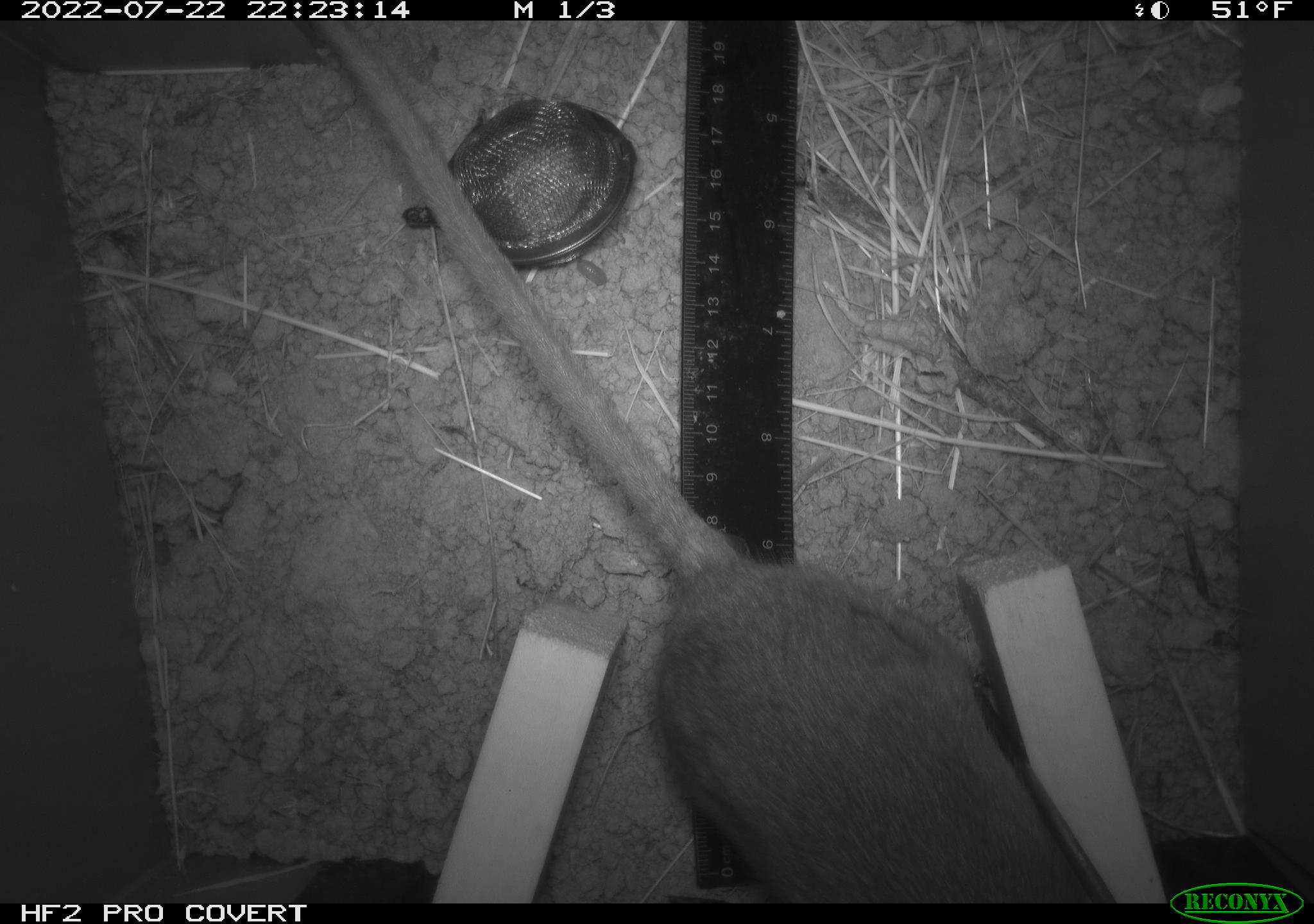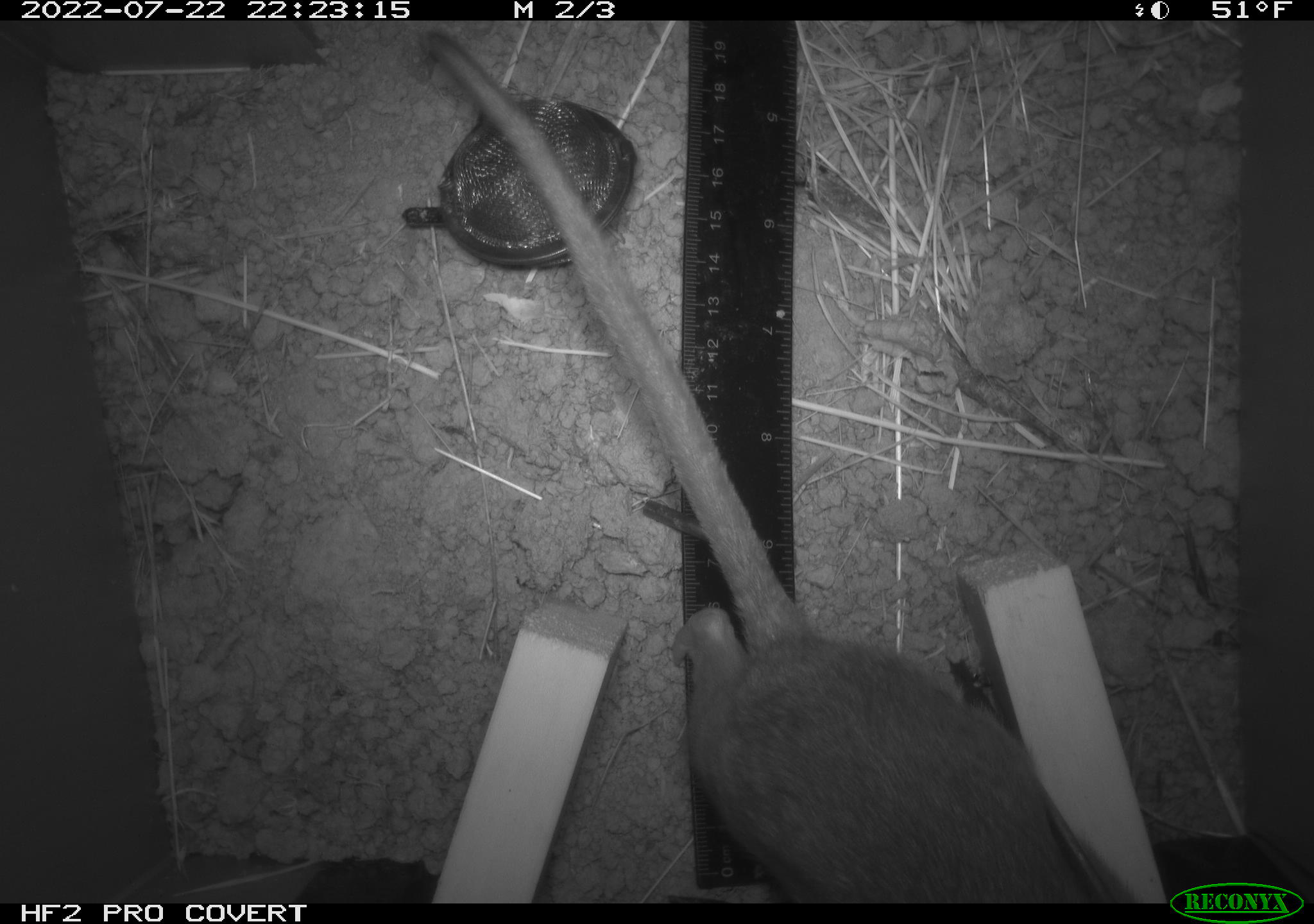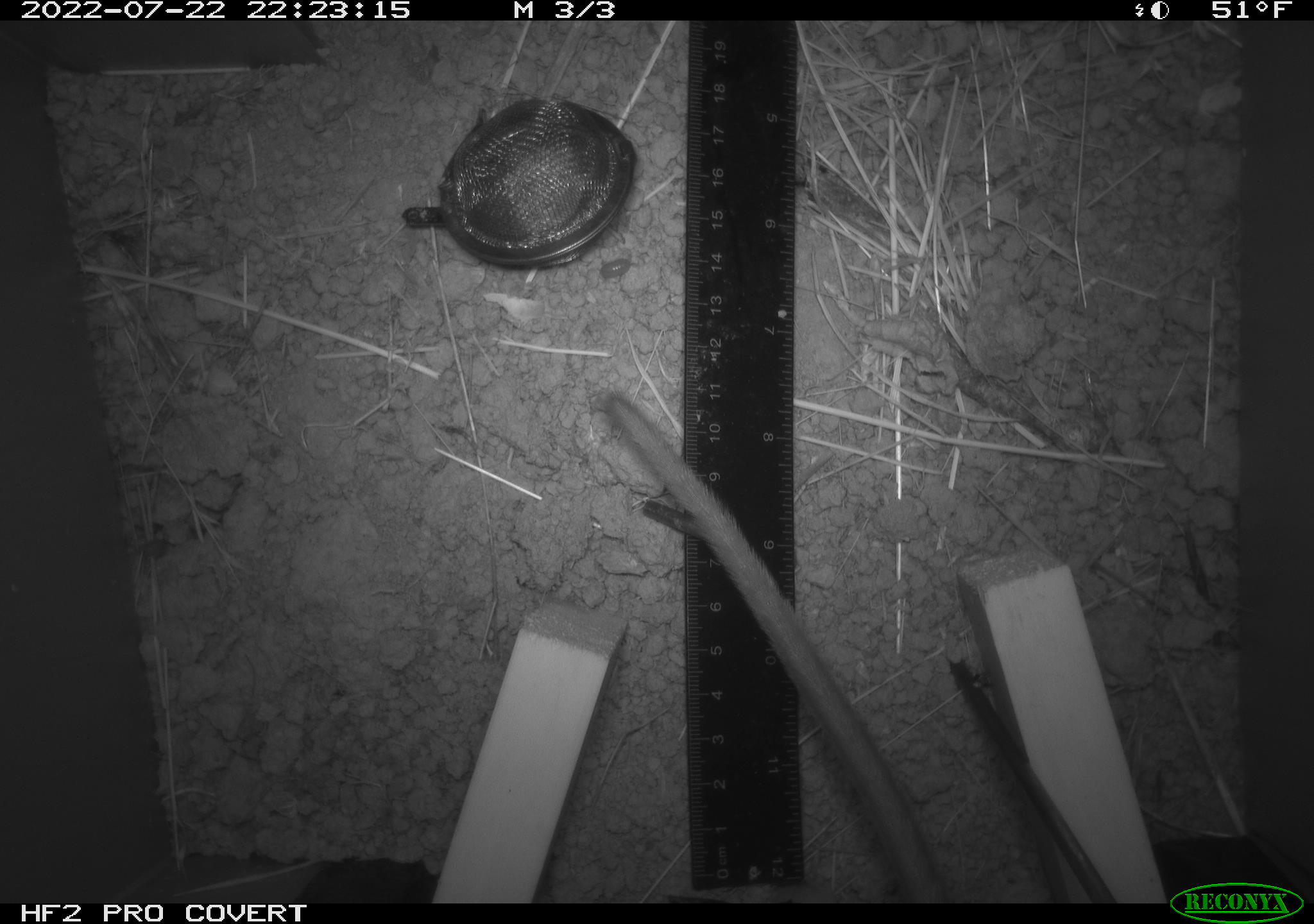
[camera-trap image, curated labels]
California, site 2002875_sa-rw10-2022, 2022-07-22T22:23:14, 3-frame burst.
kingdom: Animalia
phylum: Chordata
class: Mammalia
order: Rodentia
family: Cricetidae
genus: Neotoma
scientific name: Neotoma fuscipes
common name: dusky-footed woodrat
Dusky-footed woodrat (Neotoma fuscipes).